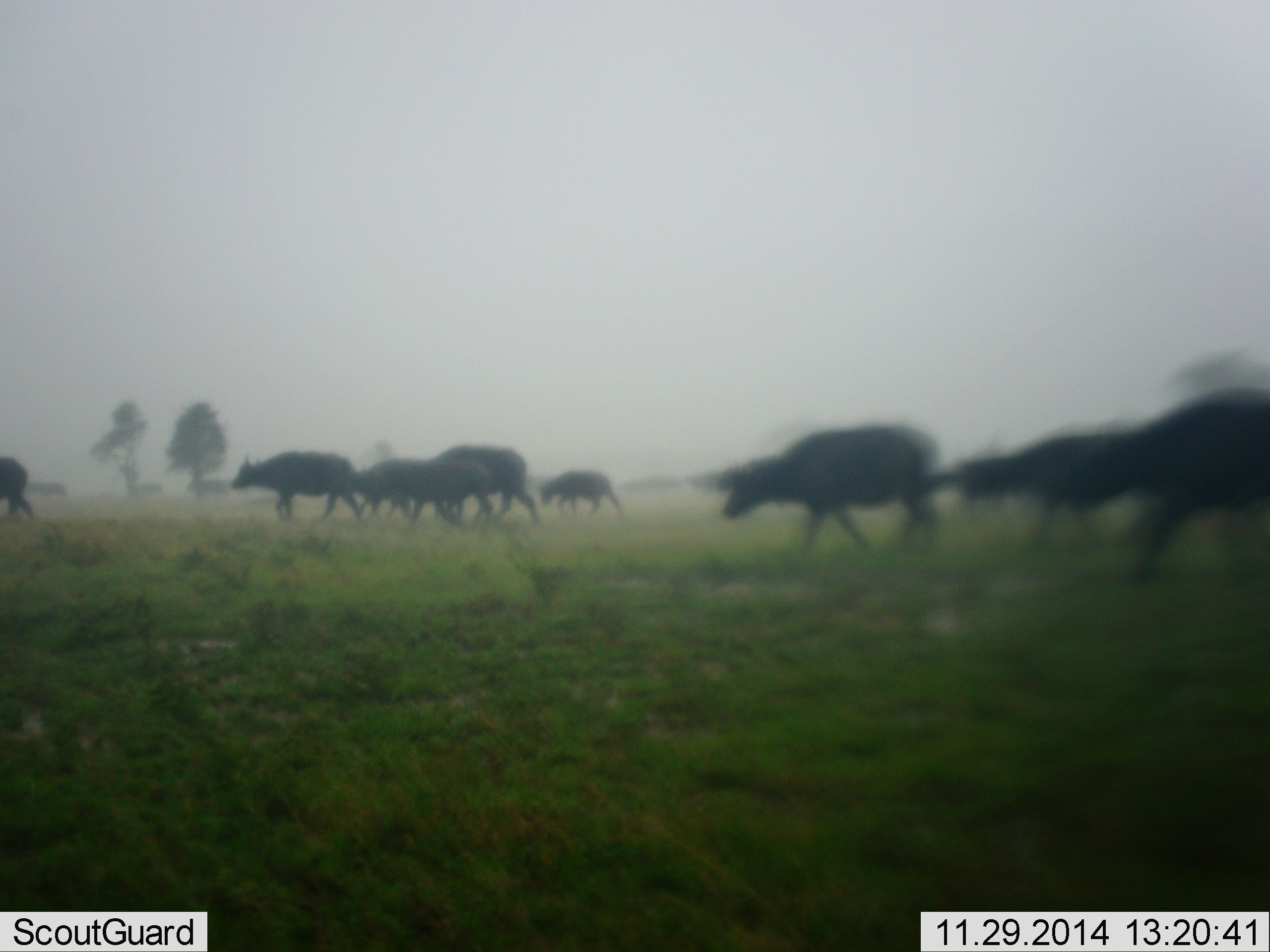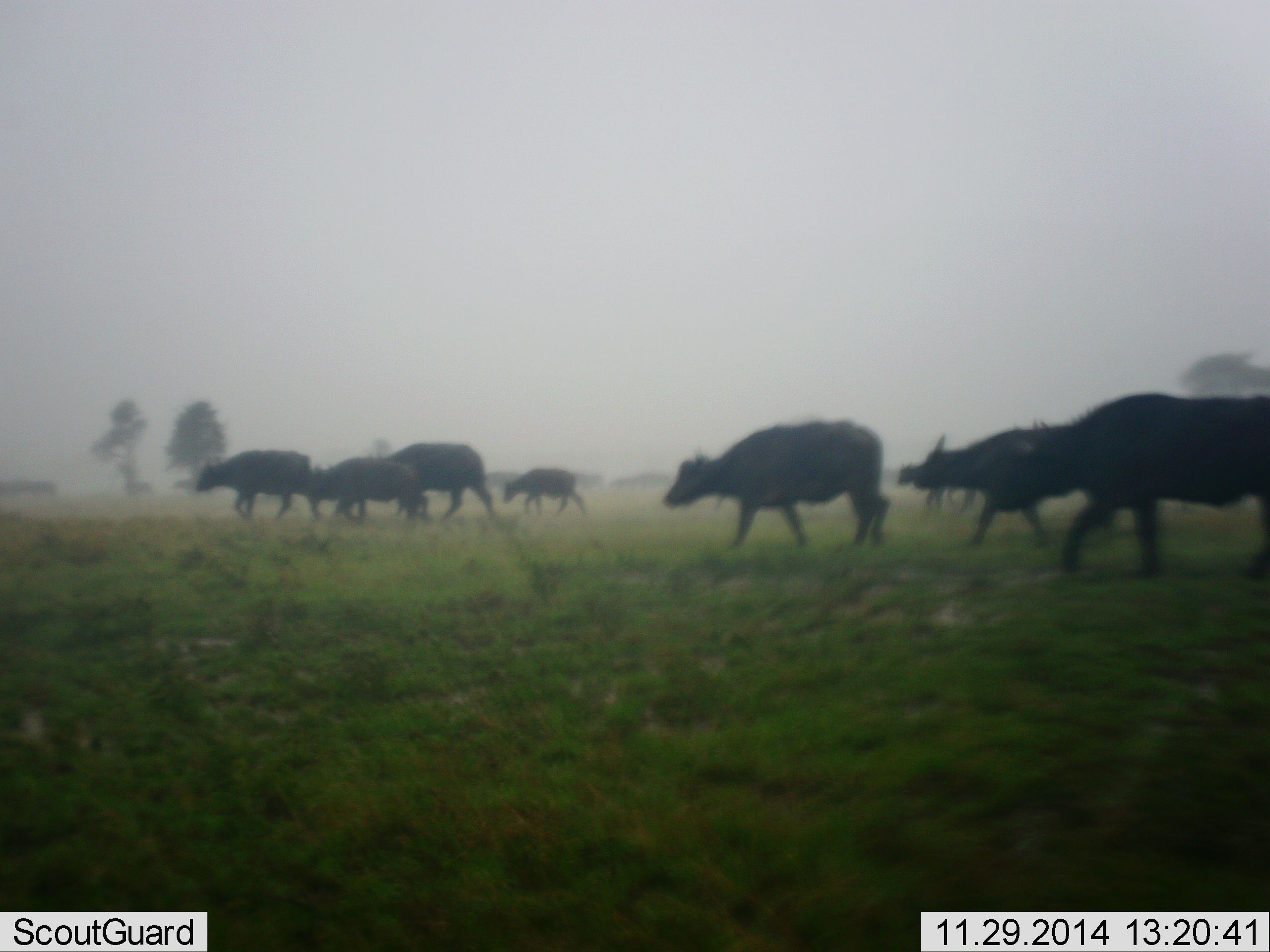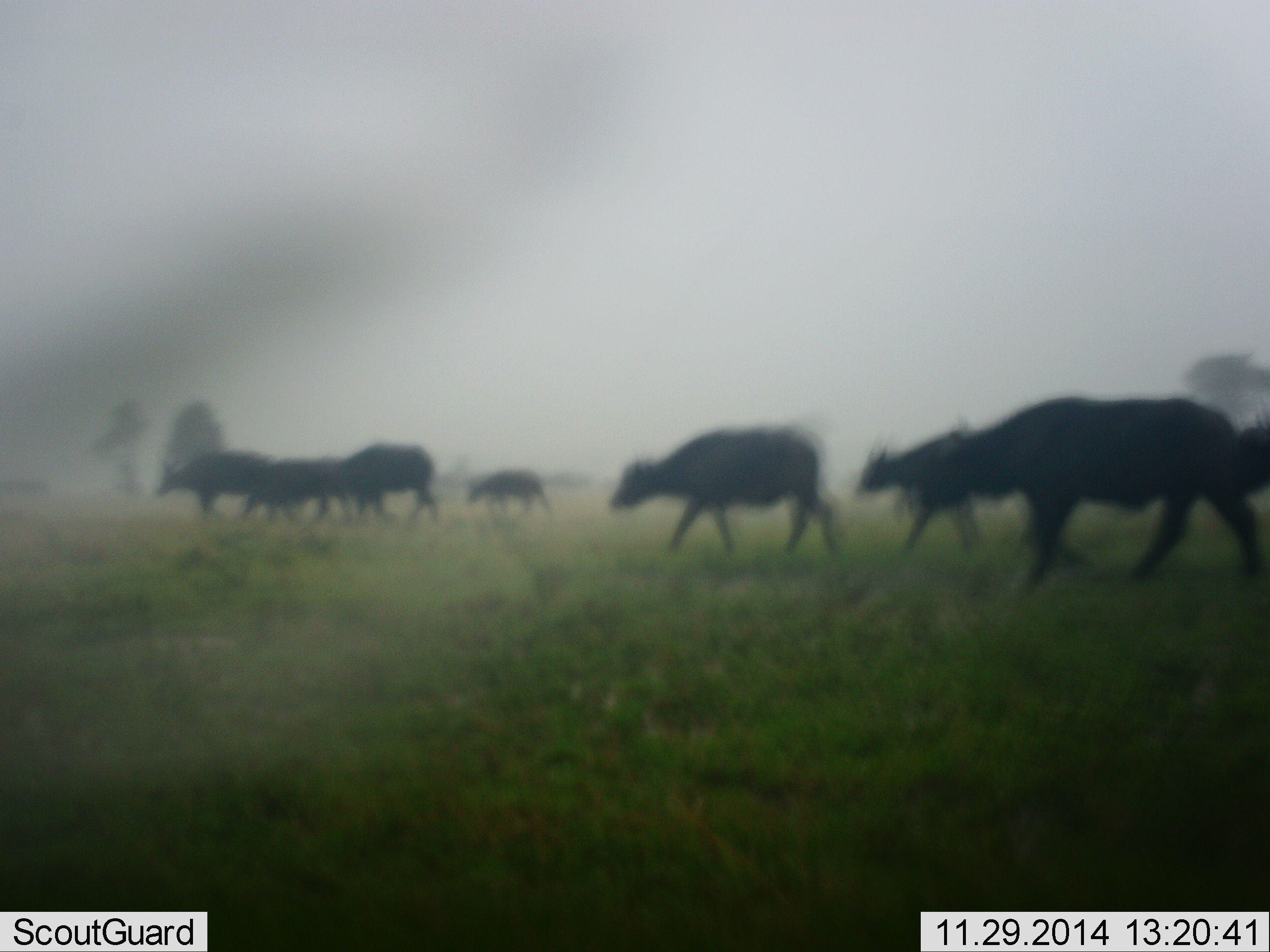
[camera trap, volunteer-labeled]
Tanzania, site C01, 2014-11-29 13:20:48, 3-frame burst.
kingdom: Animalia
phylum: Chordata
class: Mammalia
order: Artiodactyla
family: Bovidae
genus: Syncerus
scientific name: Syncerus caffer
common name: cape buffalo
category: buffalo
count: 11-50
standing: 0%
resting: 0%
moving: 100%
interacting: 0%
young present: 20%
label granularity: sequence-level